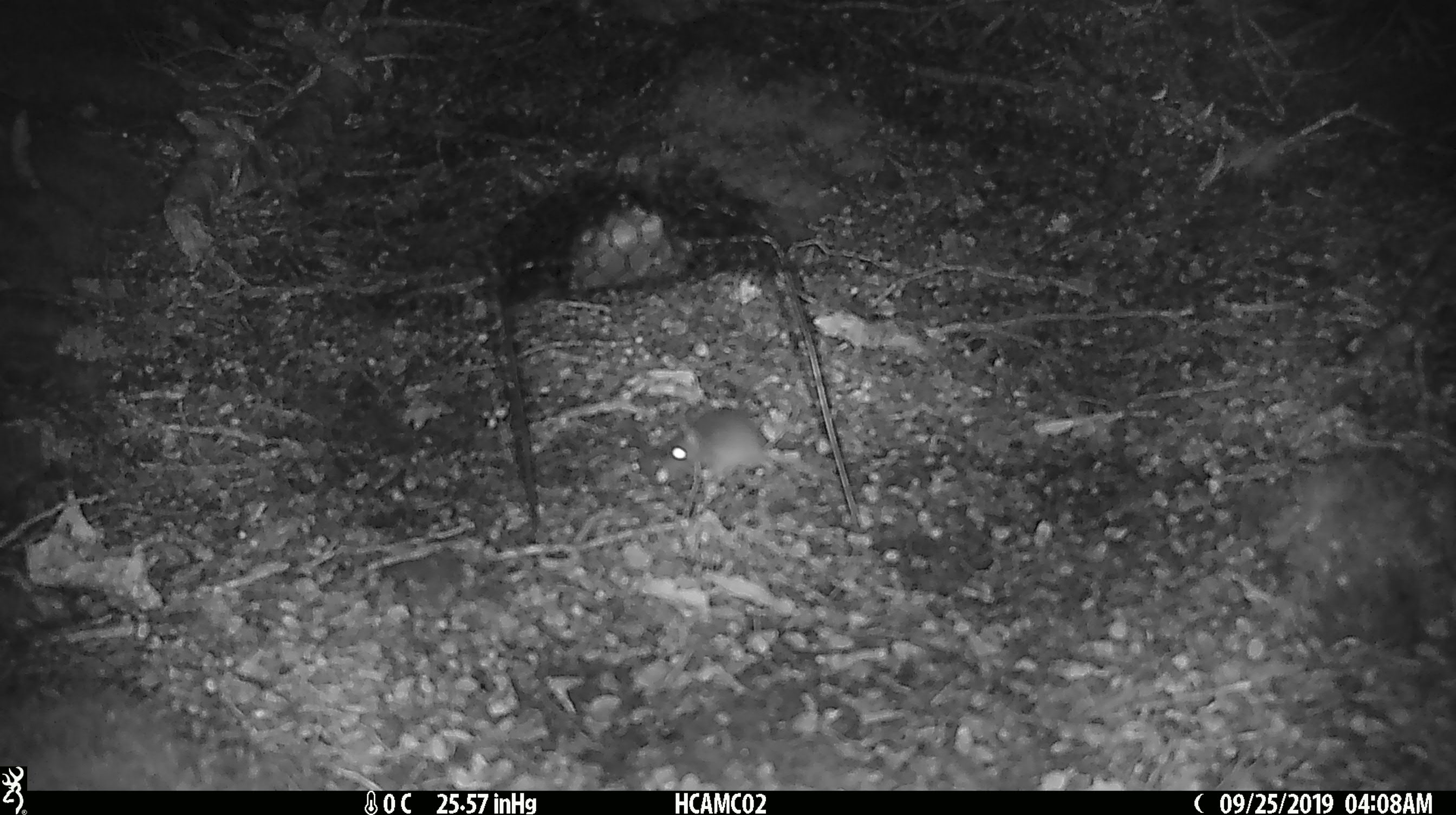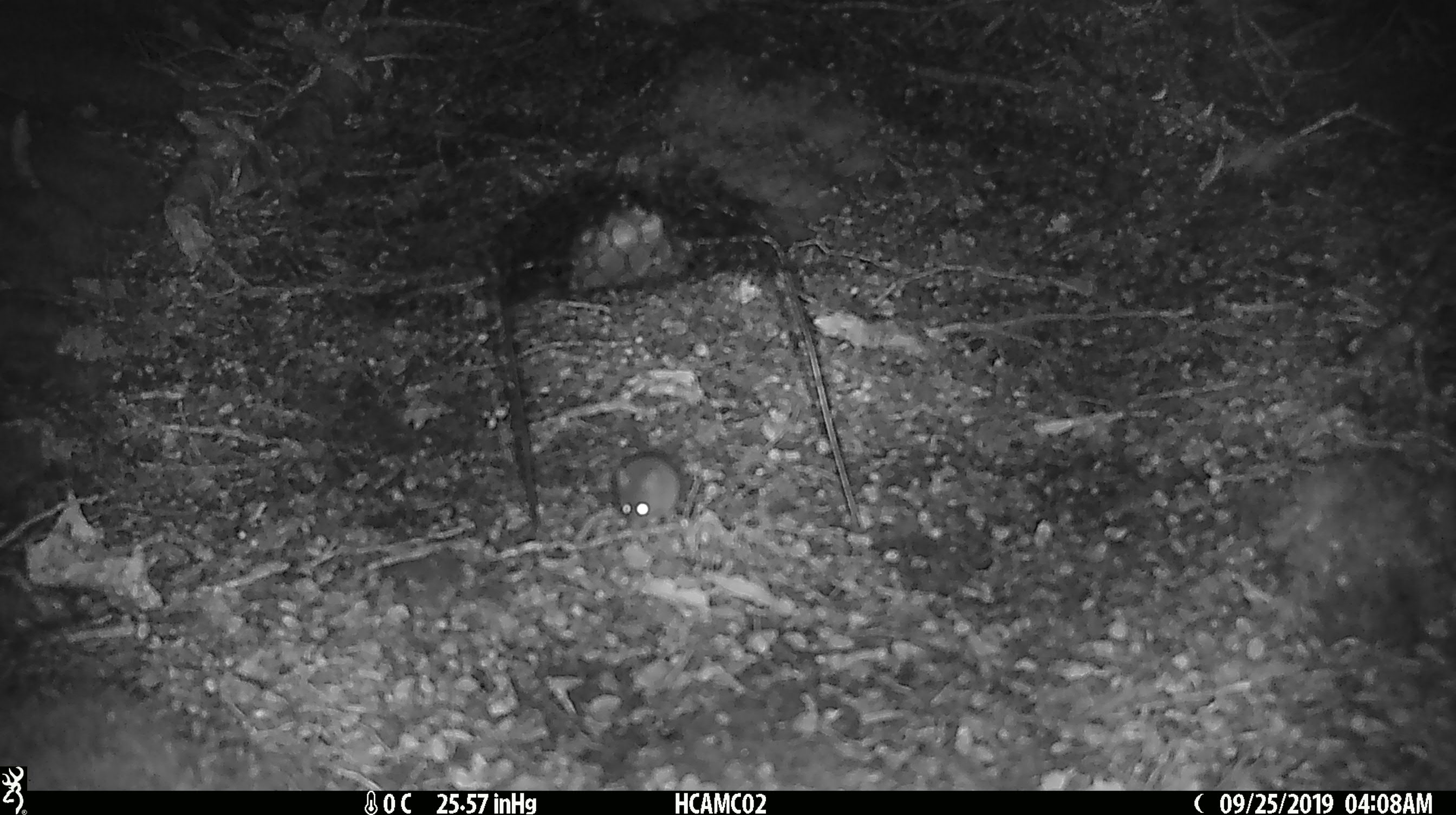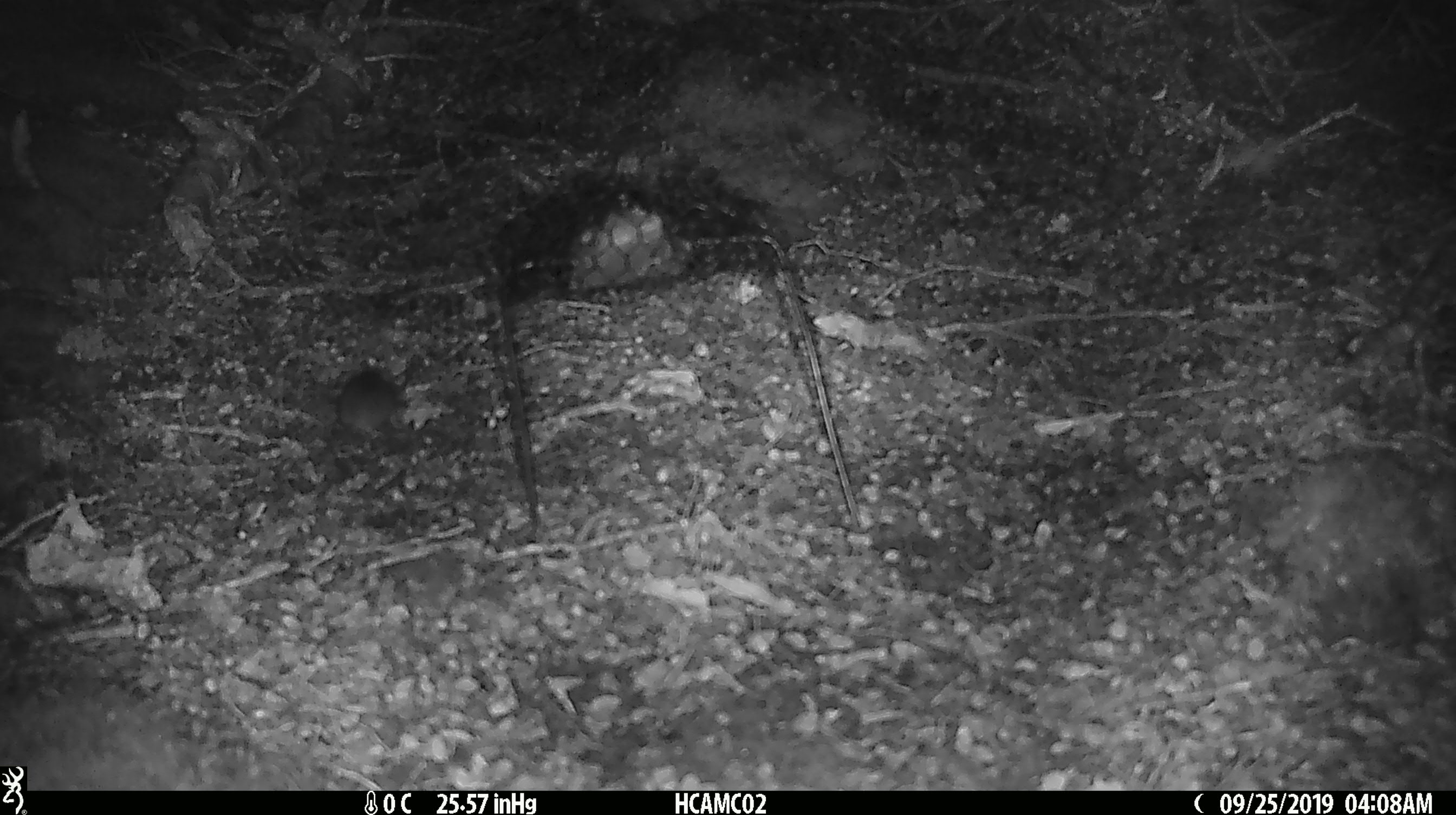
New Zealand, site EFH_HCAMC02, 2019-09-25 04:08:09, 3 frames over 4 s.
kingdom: Animalia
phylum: Chordata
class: Mammalia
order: Rodentia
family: Muridae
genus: Mus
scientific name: Mus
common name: mouse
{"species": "mouse (Mus)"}